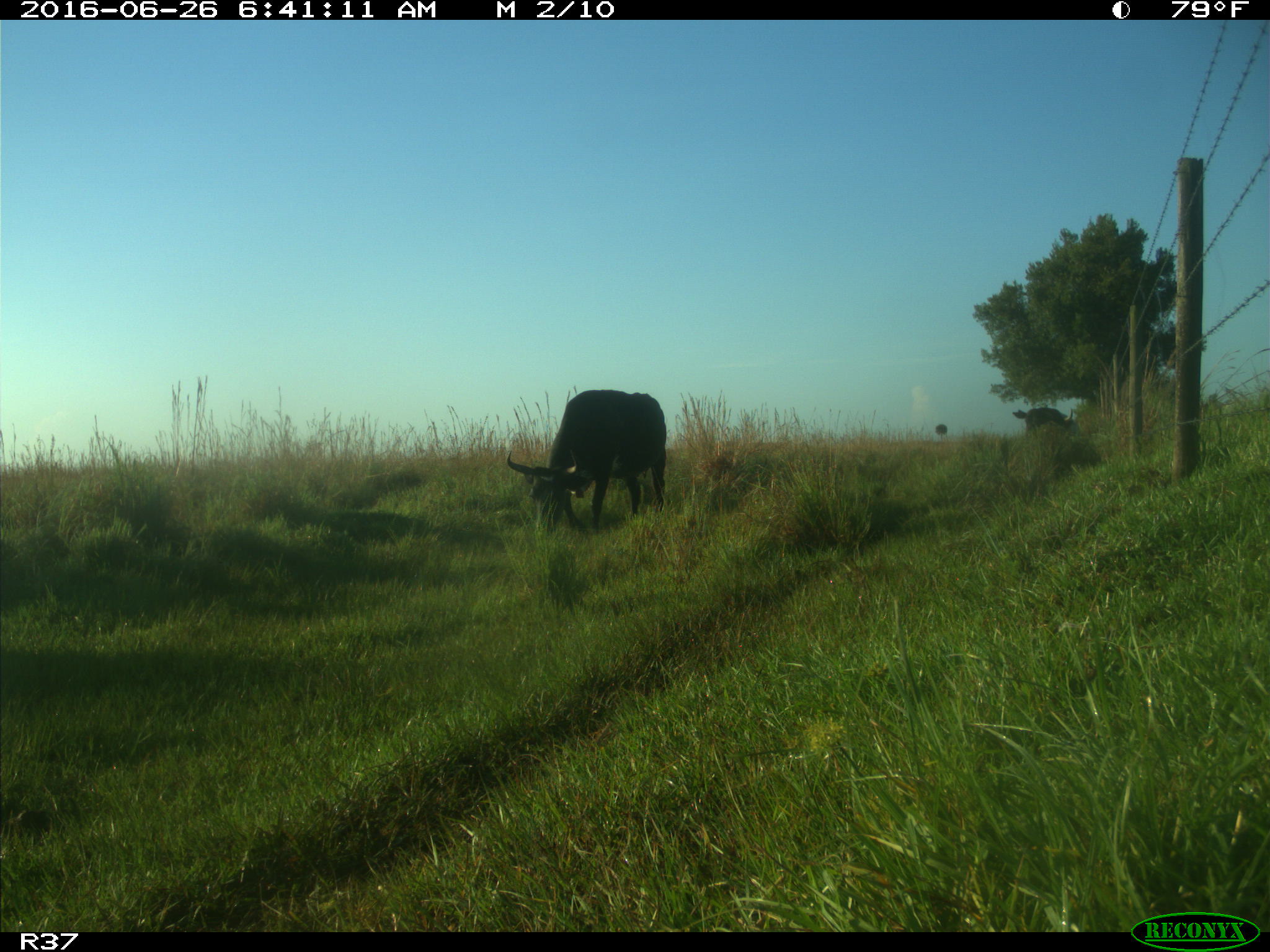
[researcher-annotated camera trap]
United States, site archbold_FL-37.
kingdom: Animalia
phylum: Chordata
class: Mammalia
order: Artiodactyla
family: Bovidae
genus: Bos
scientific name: Bos taurus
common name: domestic cow